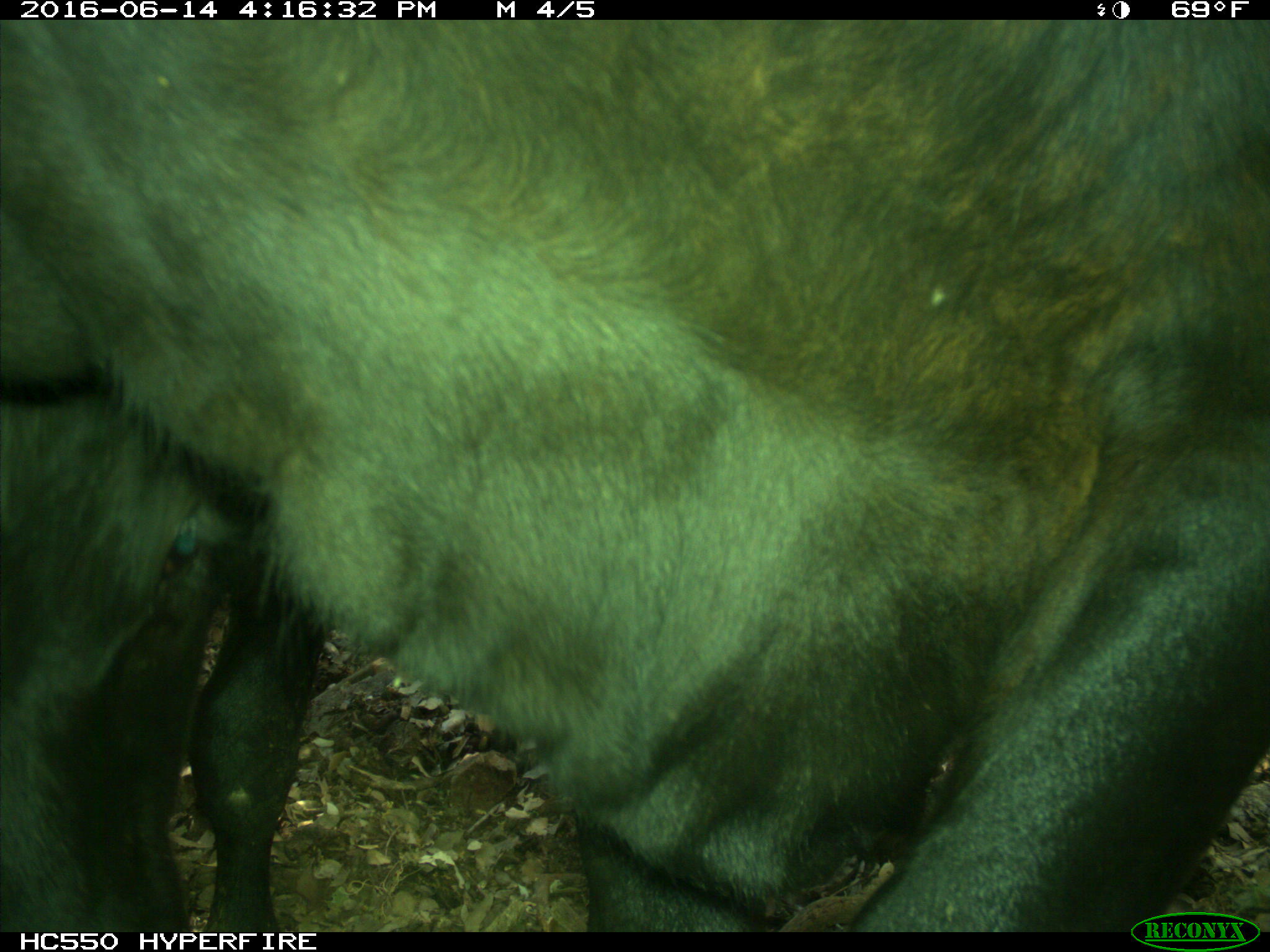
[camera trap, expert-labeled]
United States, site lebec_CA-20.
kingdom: Animalia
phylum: Chordata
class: Mammalia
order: Artiodactyla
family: Bovidae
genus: Bos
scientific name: Bos taurus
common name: domestic cow